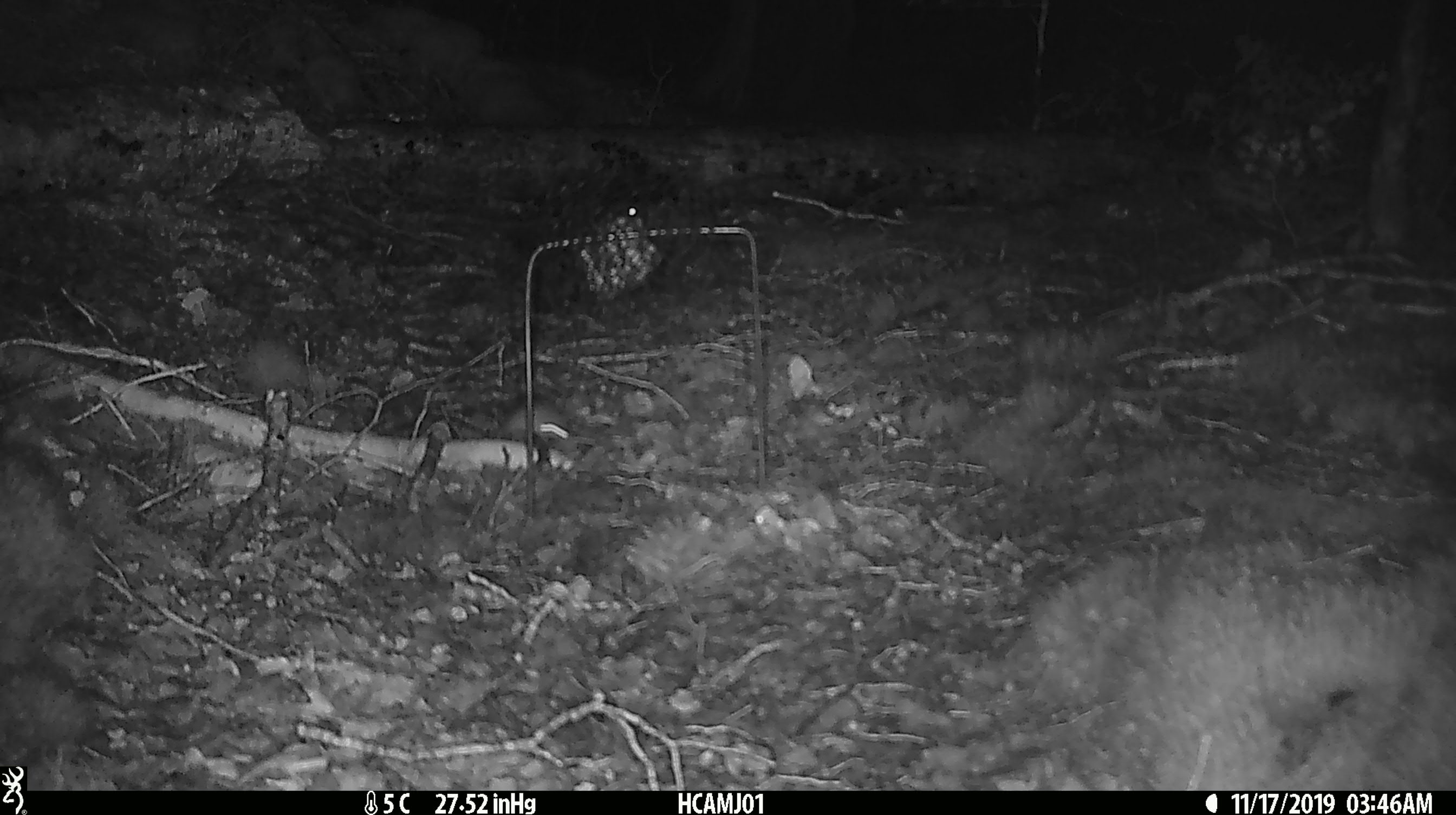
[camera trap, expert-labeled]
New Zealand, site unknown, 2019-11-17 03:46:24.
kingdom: Animalia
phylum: Chordata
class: Mammalia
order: Rodentia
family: Muridae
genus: Mus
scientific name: Mus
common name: mouse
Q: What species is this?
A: Mouse (Mus).